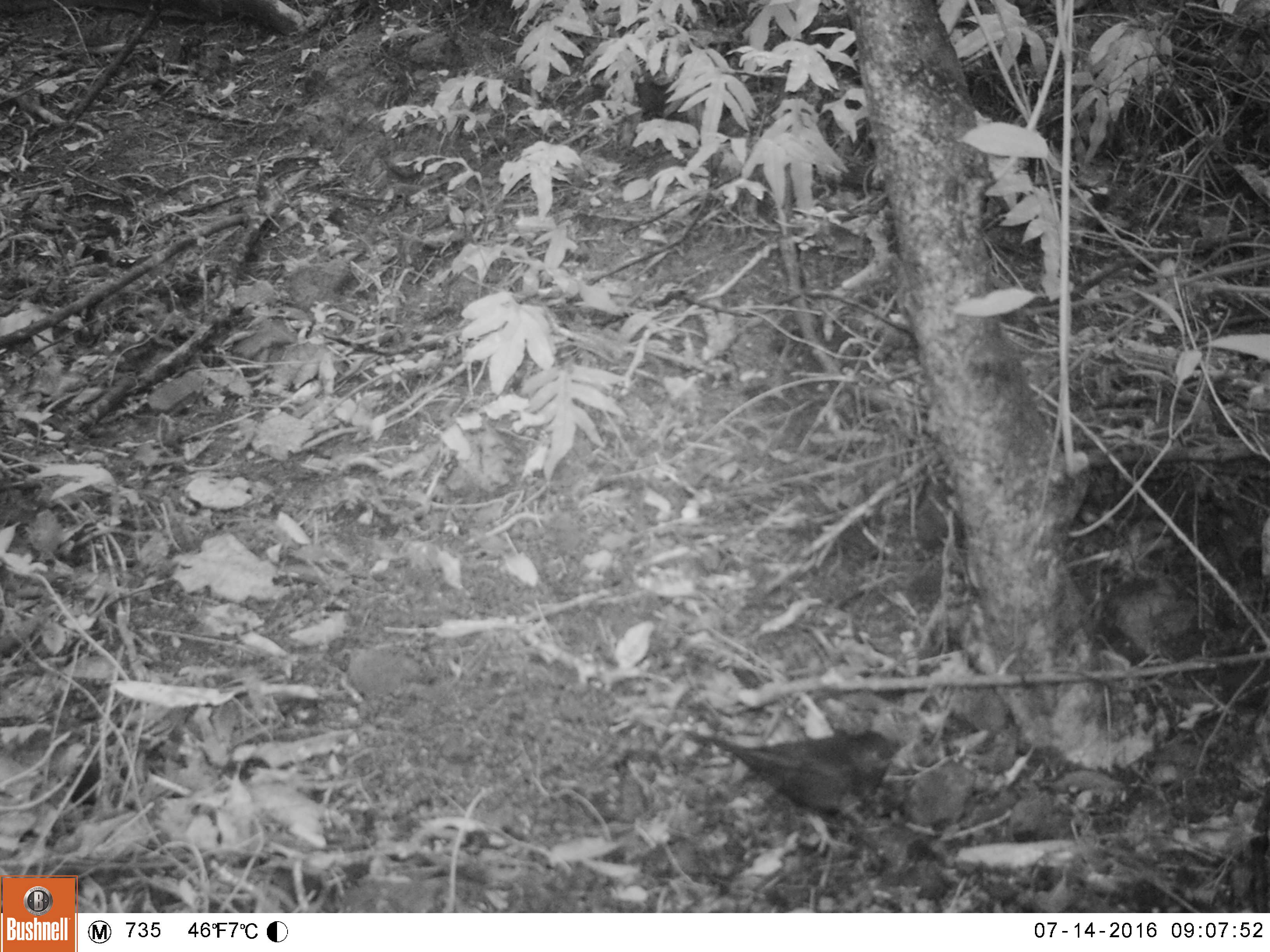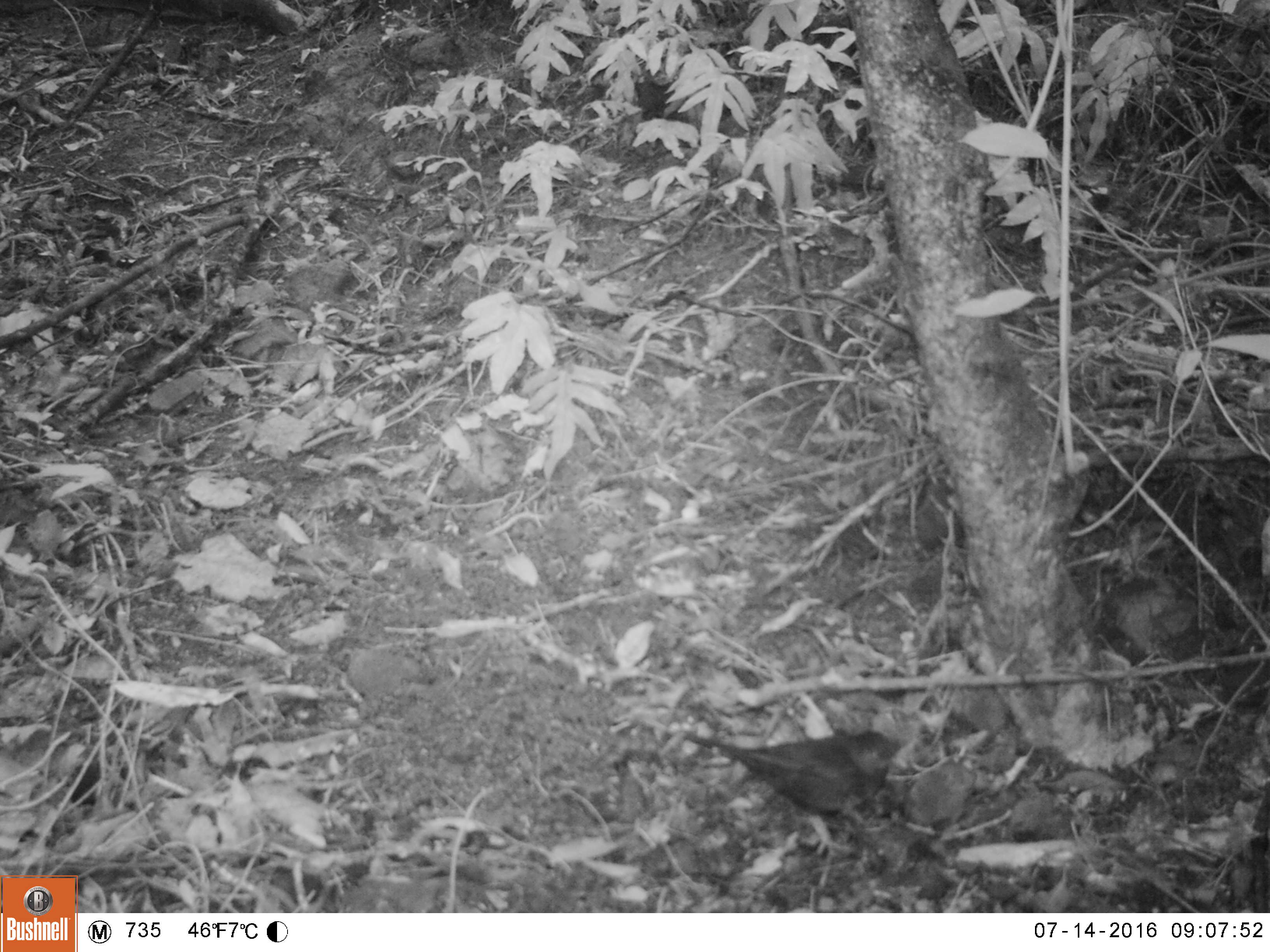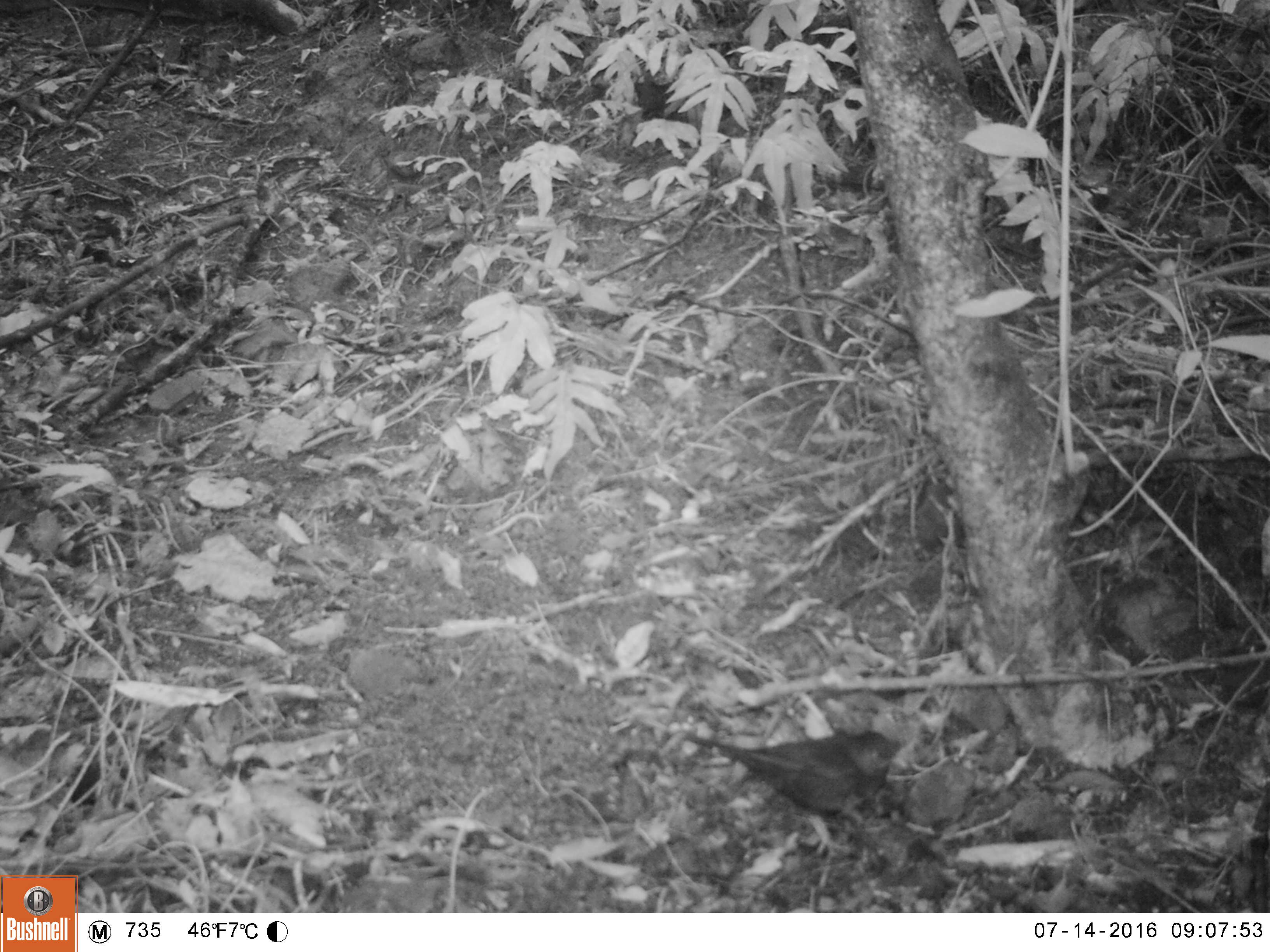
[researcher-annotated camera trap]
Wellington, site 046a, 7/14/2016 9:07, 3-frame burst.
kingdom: Animalia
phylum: Chordata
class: Aves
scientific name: Aves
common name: bird